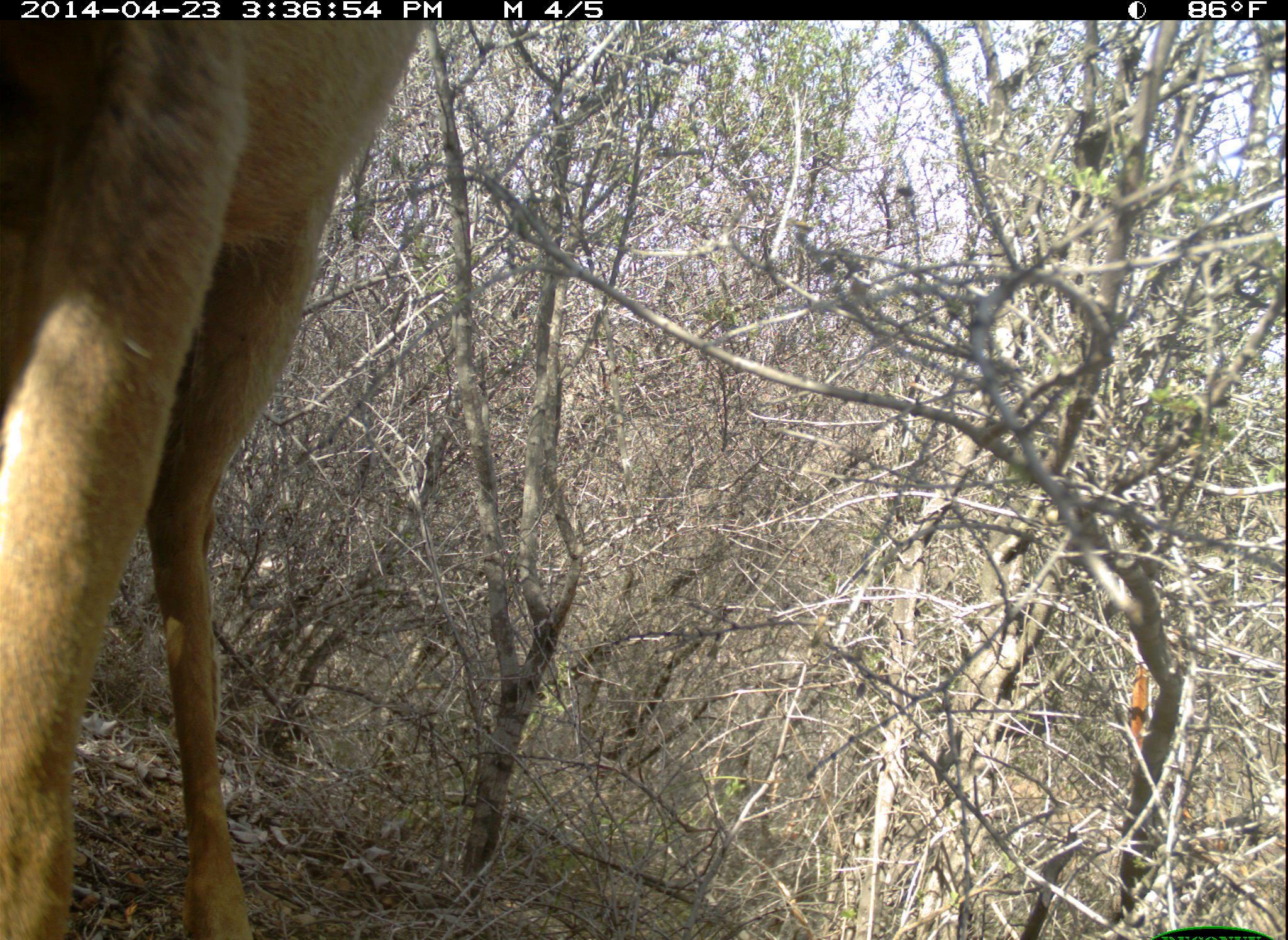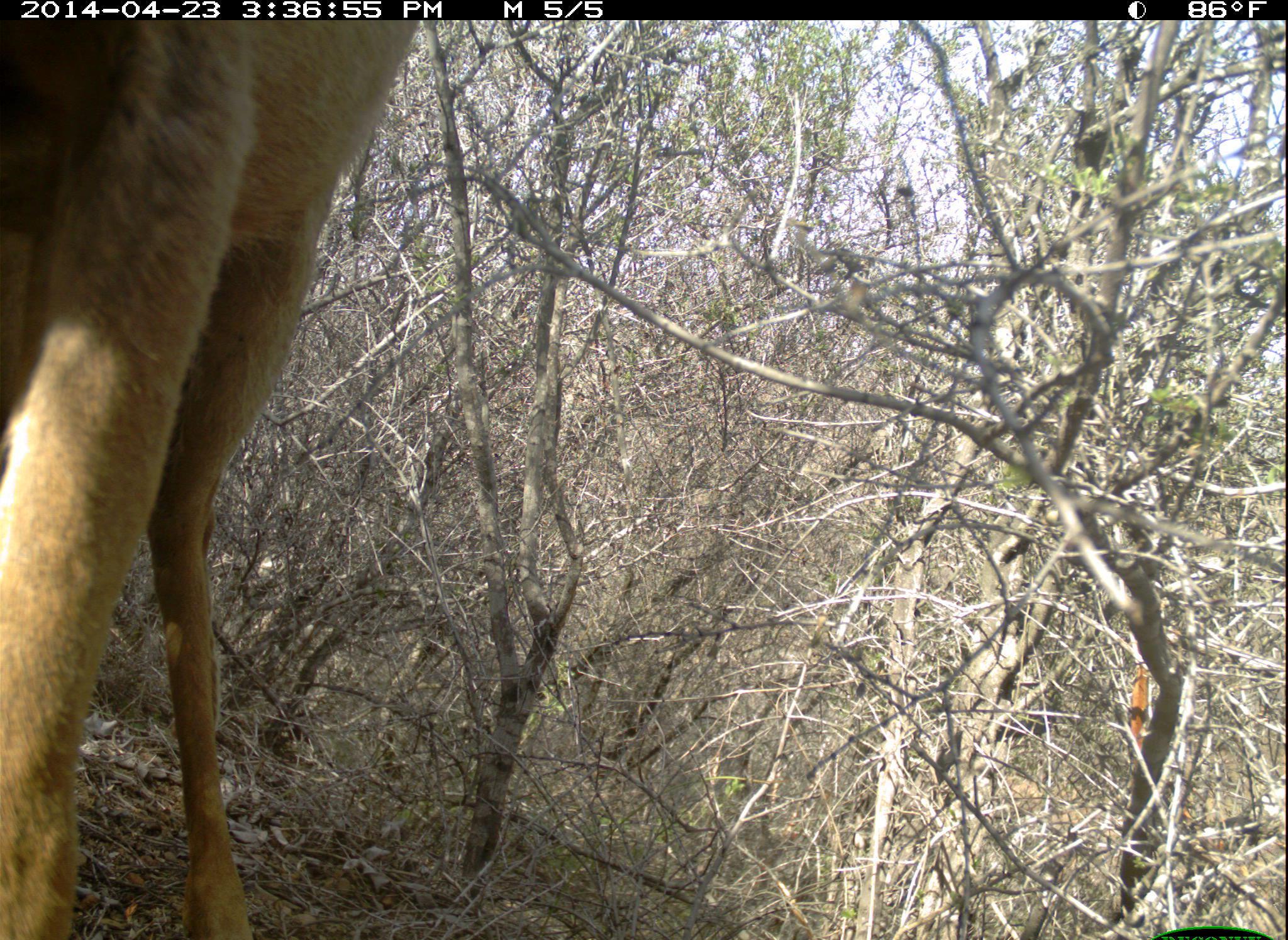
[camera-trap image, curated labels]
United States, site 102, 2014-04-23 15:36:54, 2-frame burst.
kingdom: Animalia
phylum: Chordata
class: Mammalia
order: Artiodactyla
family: Cervidae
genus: Odocoileus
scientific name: Odocoileus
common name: deer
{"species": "deer (Odocoileus)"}